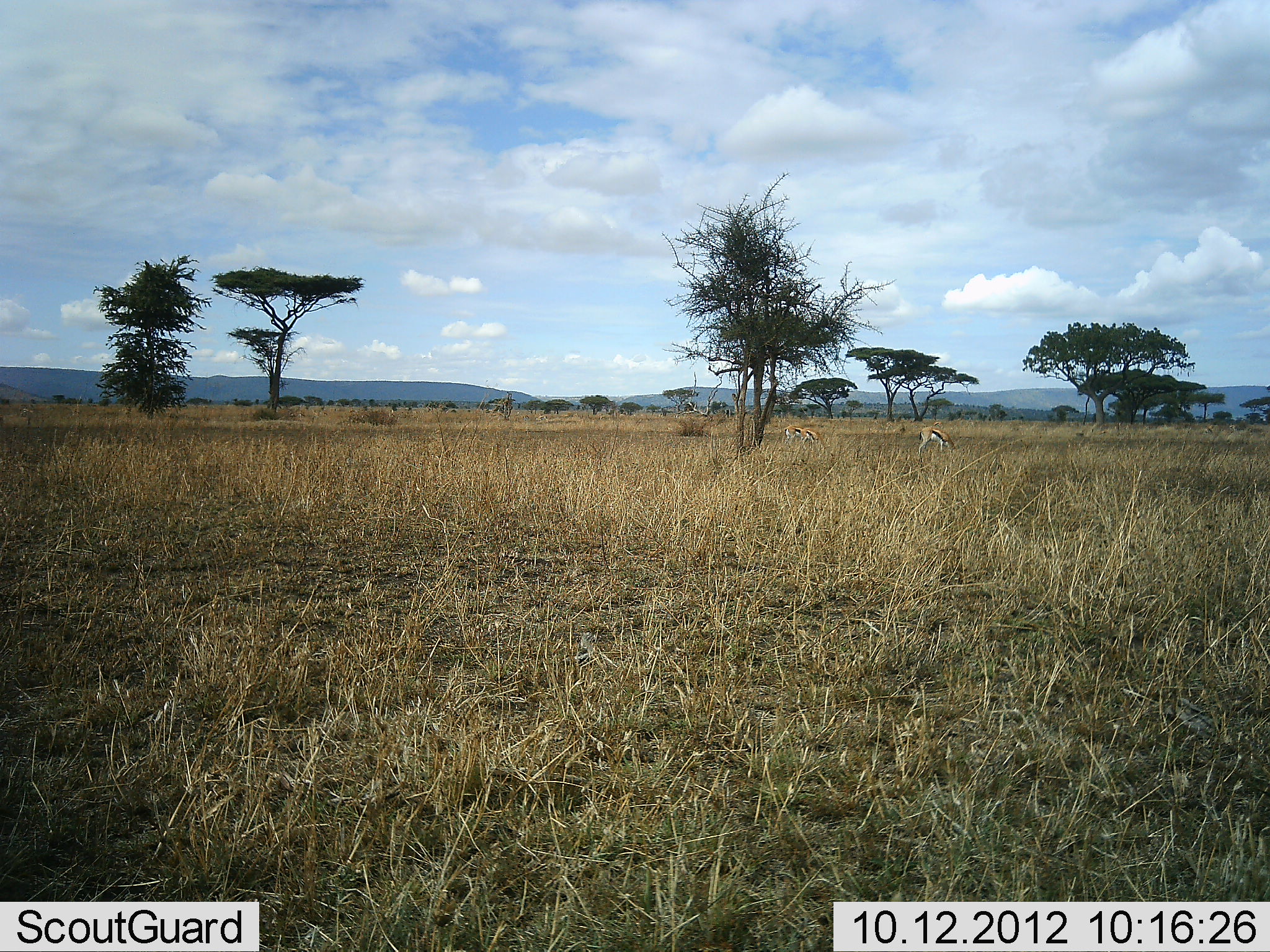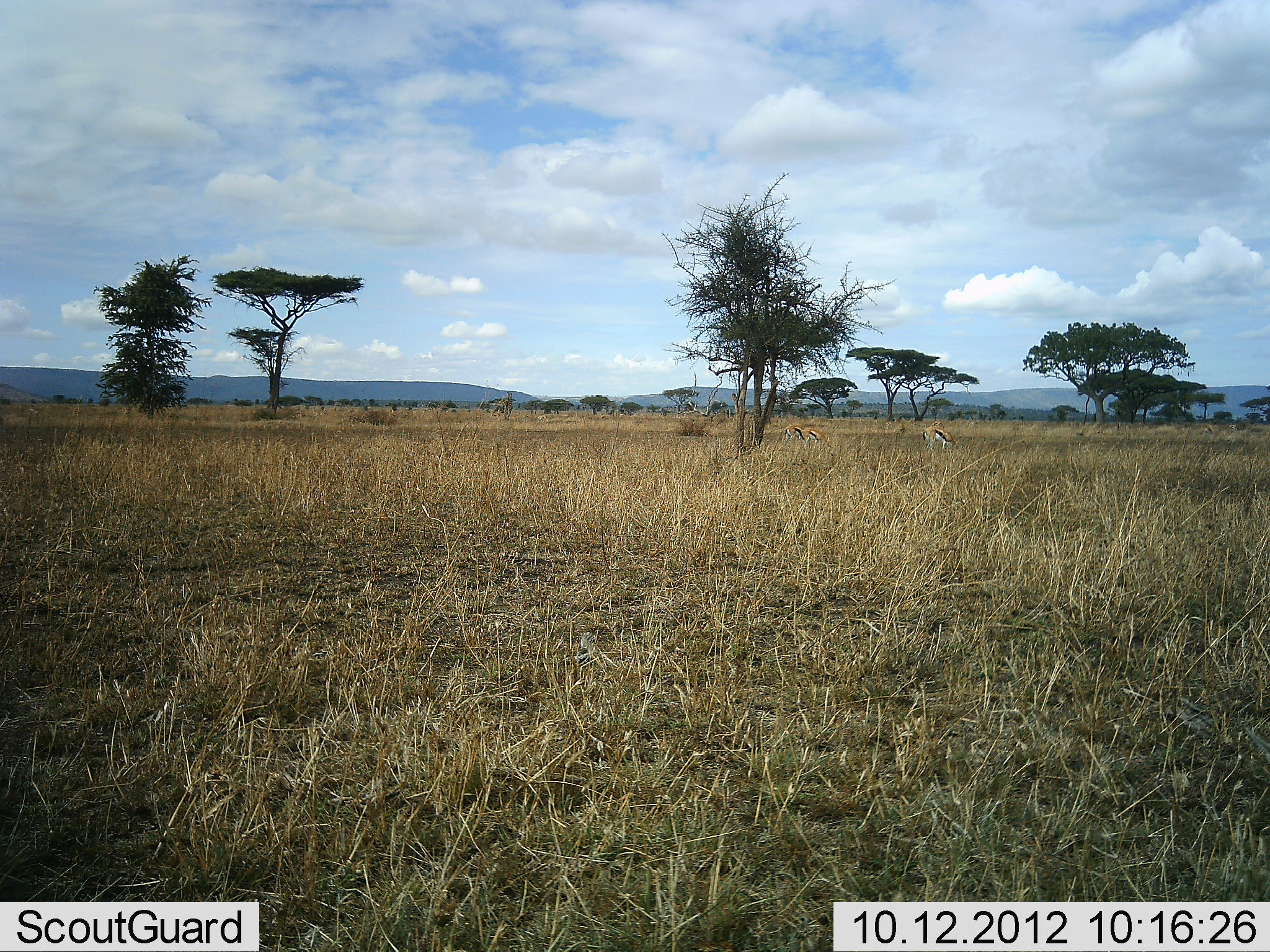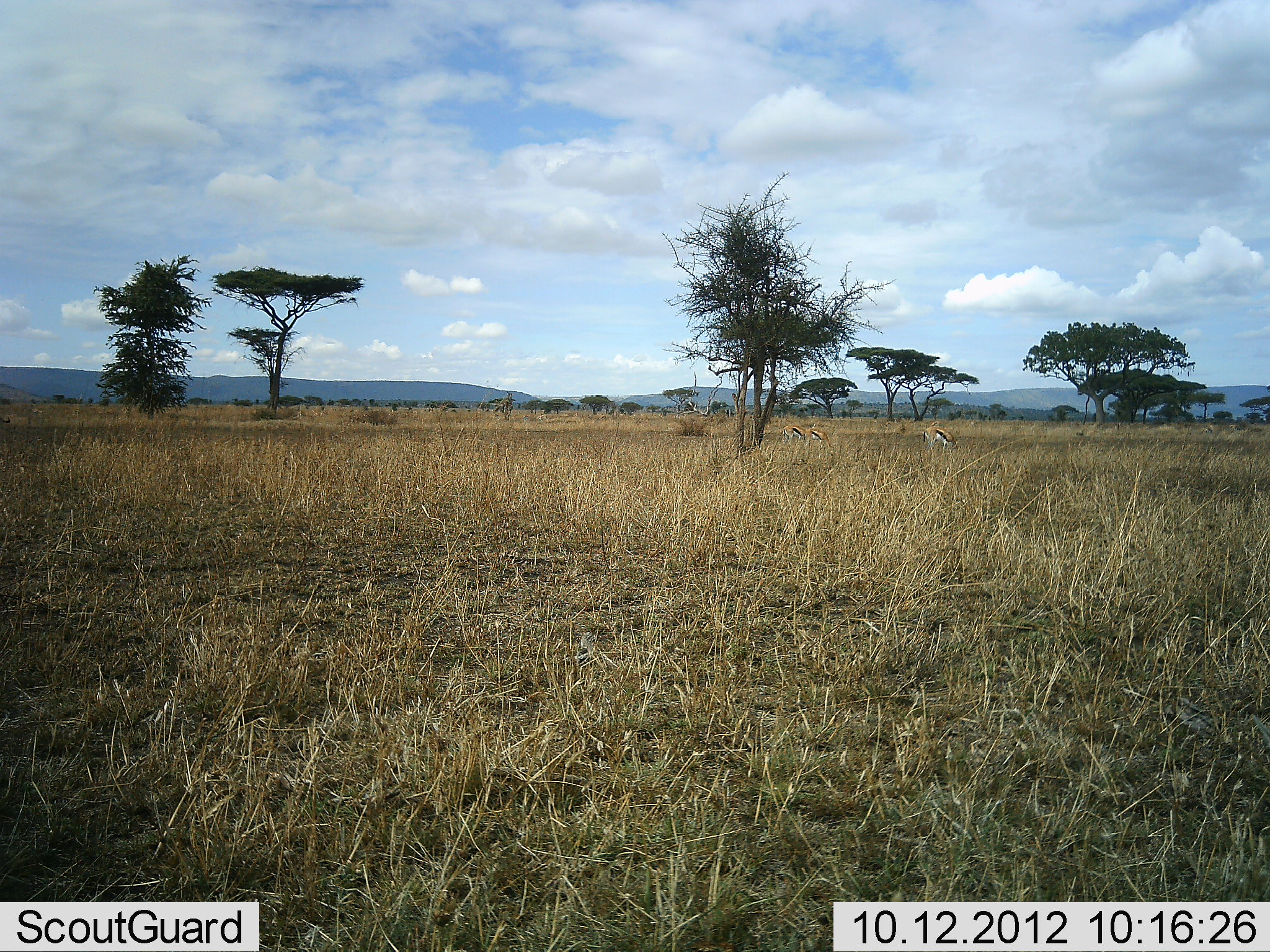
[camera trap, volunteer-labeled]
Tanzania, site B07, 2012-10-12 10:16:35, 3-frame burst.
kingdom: Animalia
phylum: Chordata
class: Mammalia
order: Artiodactyla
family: Bovidae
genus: Eudorcas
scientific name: Eudorcas thomsonii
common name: thomson's gazelle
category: gazellethomsons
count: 3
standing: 30%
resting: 10%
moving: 10%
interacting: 0%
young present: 0%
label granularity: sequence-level